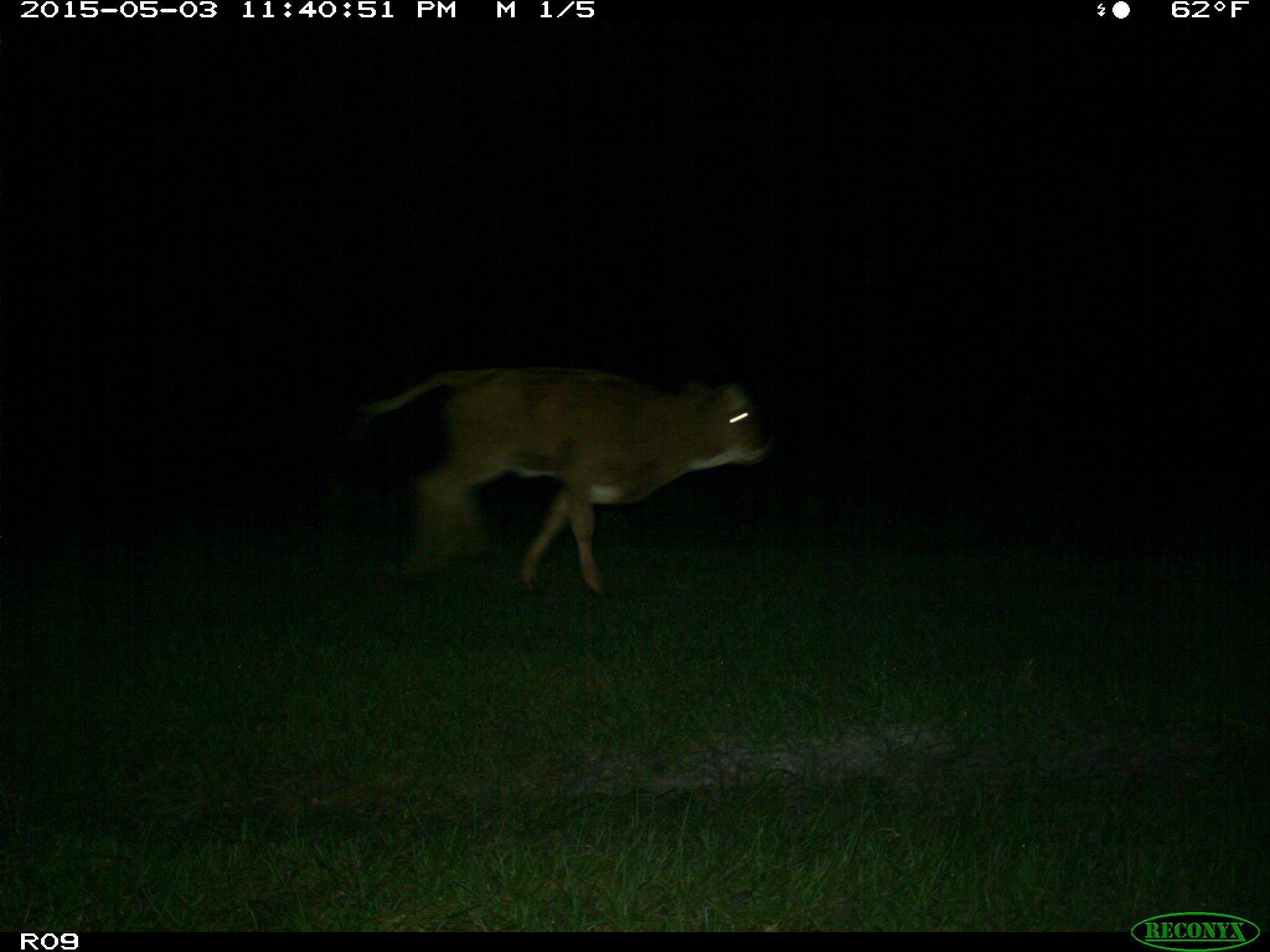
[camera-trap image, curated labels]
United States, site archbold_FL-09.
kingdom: Animalia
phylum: Chordata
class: Mammalia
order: Artiodactyla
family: Bovidae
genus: Bos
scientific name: Bos taurus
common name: domestic cow